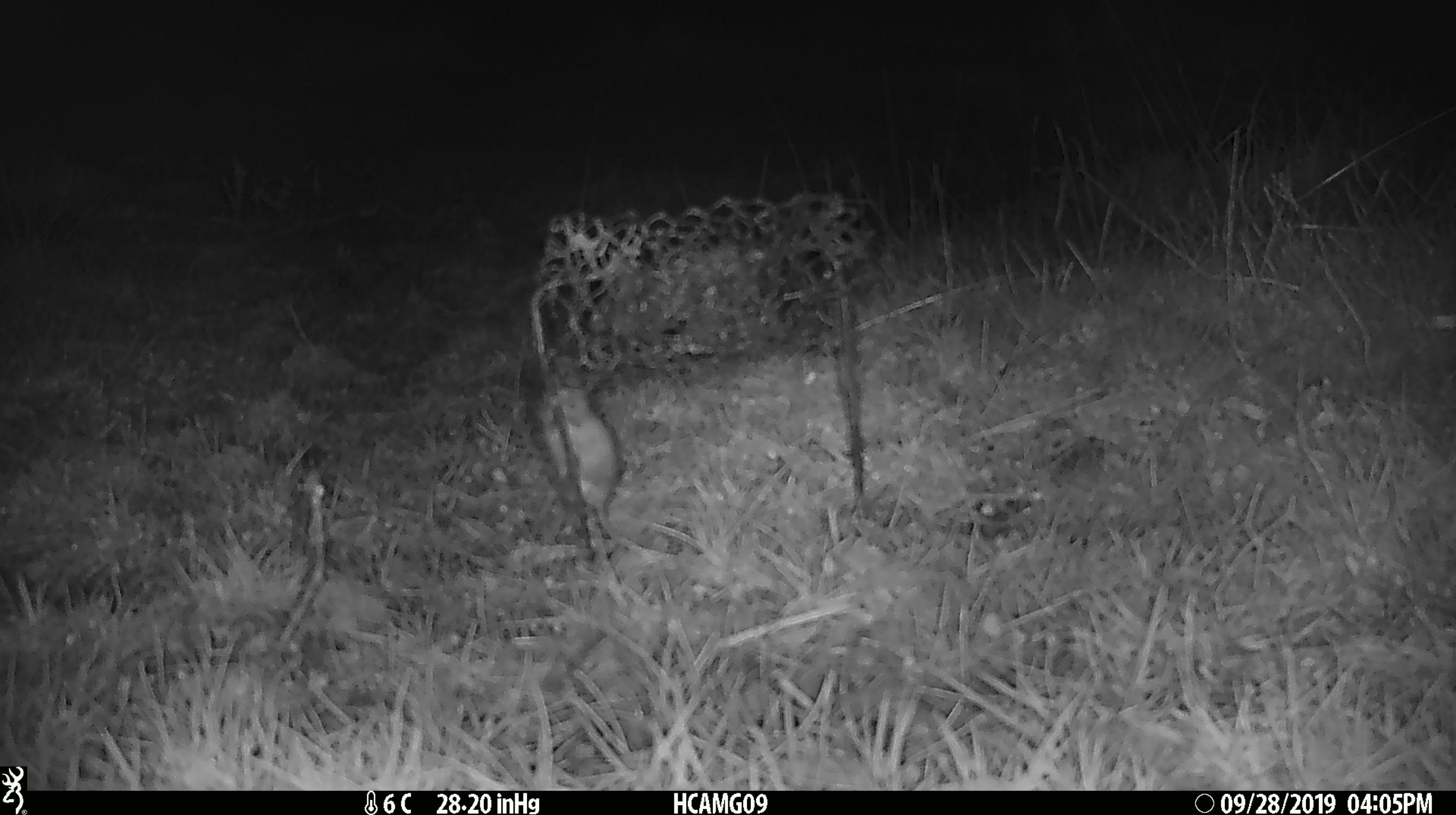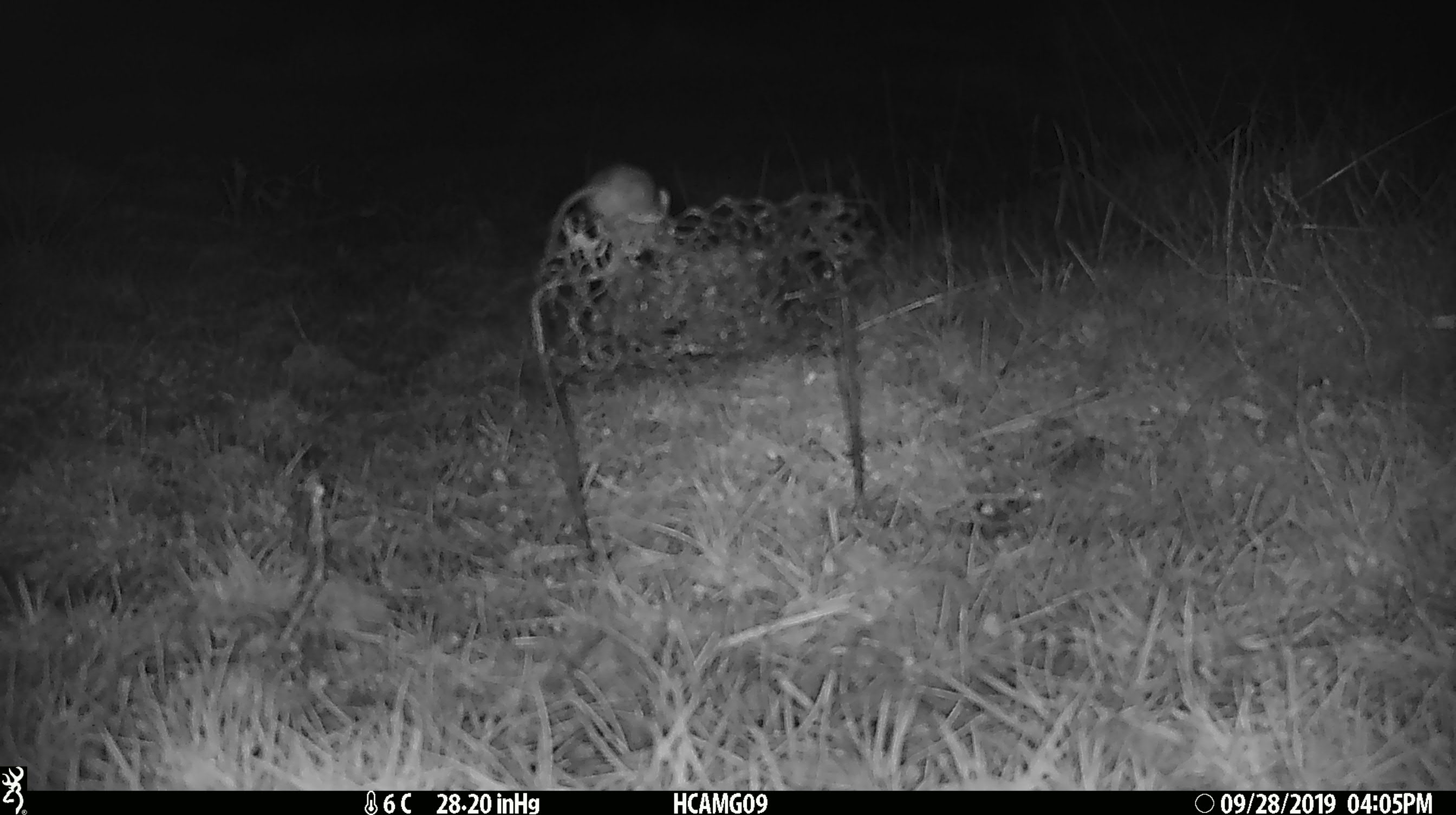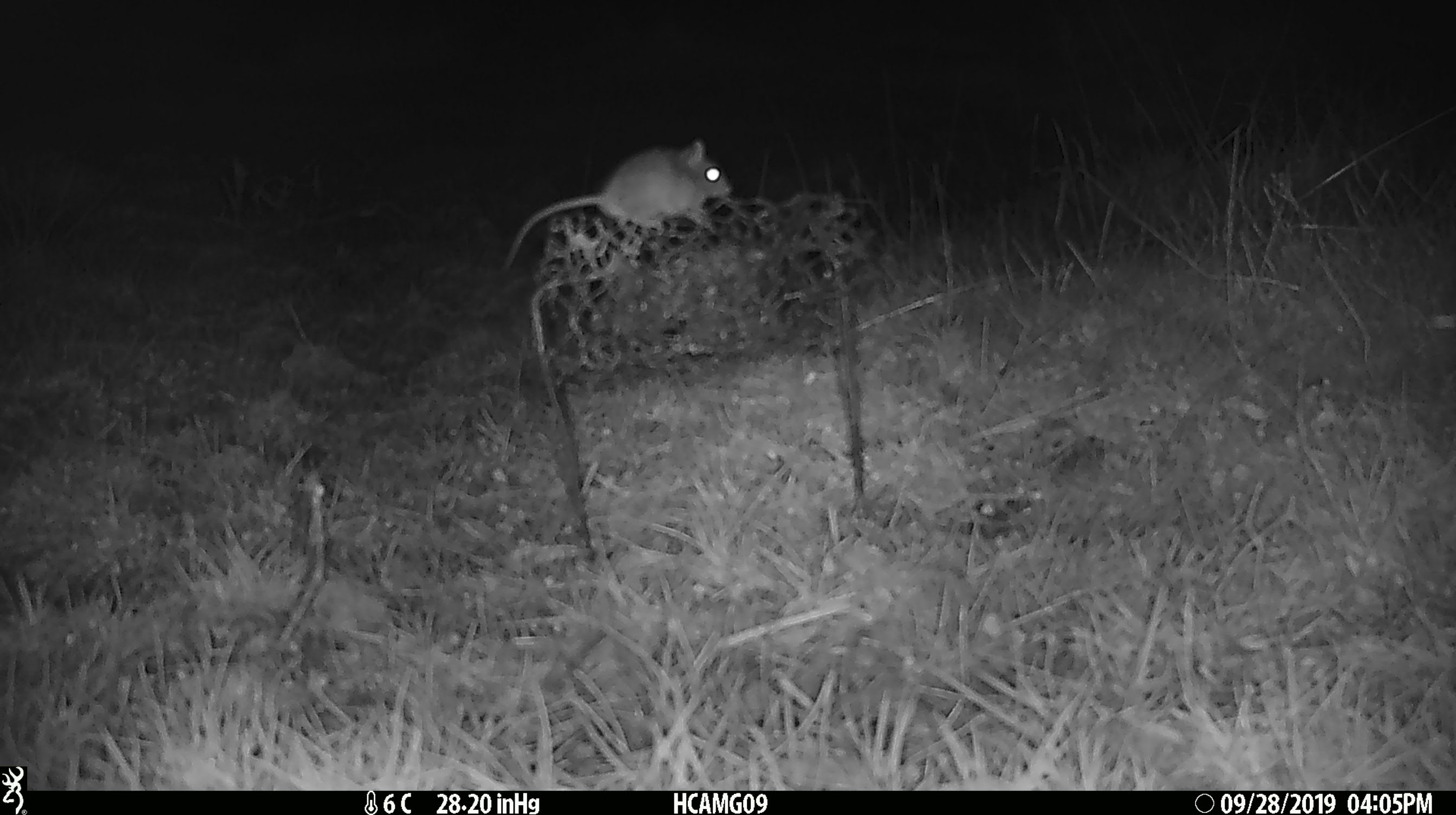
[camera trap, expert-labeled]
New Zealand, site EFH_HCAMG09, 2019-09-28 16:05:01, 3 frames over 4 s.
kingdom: Animalia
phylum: Chordata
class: Mammalia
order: Rodentia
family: Muridae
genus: Mus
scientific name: Mus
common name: mouse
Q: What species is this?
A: Mouse (Mus).